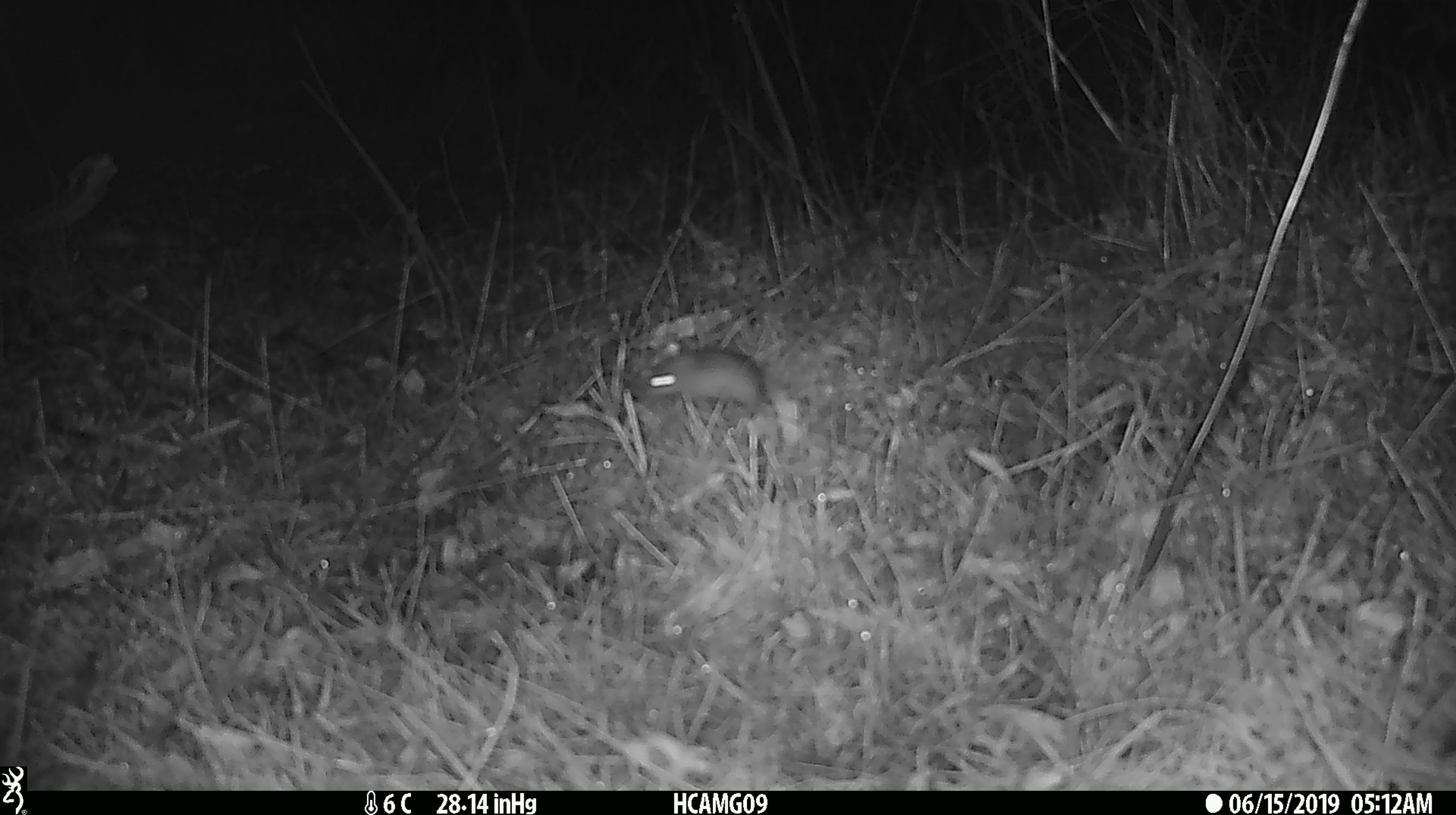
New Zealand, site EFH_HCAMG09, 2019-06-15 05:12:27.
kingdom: Animalia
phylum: Chordata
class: Mammalia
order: Rodentia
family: Muridae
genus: Mus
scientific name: Mus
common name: mouse